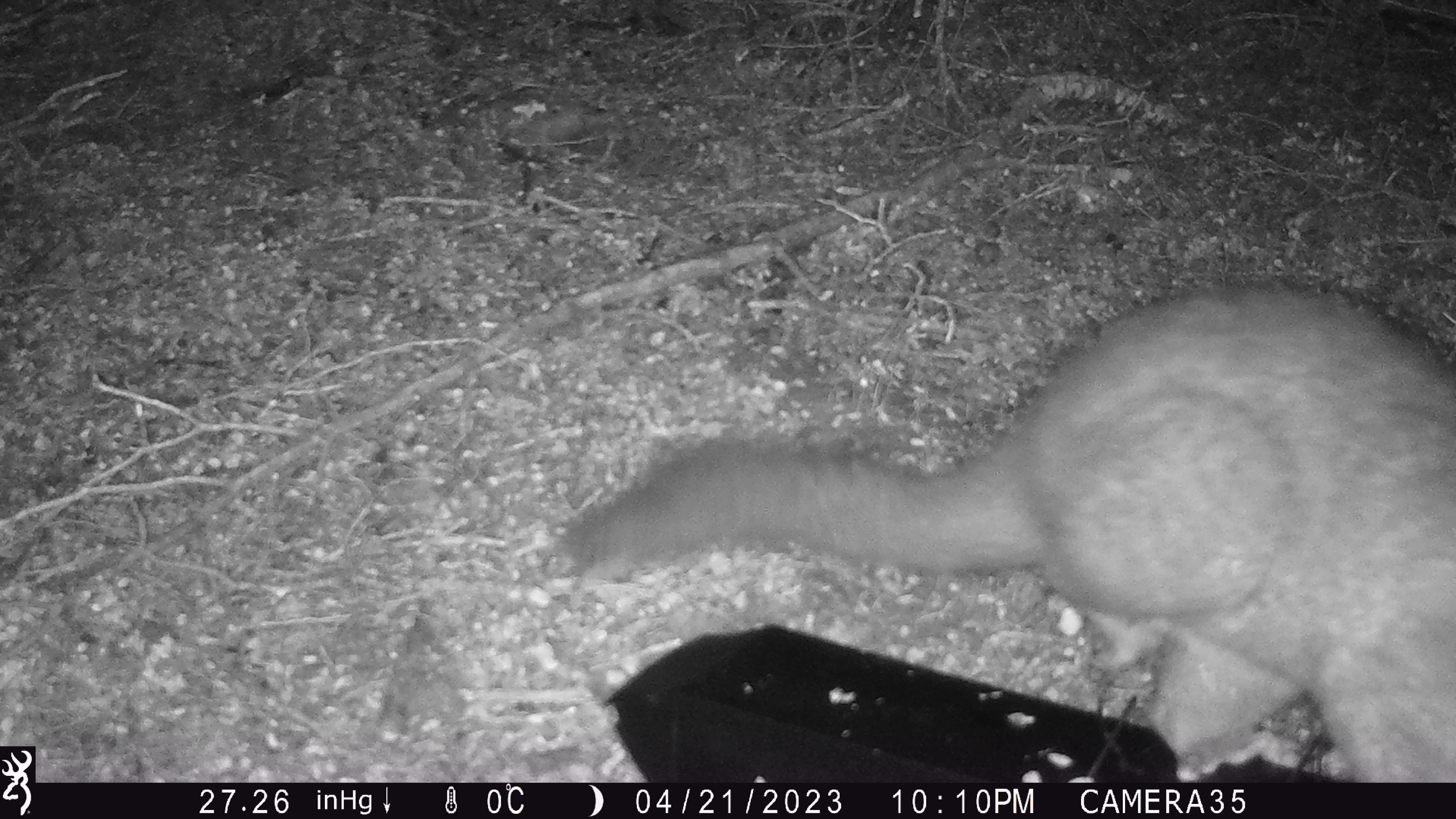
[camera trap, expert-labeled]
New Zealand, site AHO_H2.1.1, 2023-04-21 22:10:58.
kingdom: Animalia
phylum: Chordata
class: Mammalia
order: Carnivora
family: Mustelidae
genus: Mustela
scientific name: Mustela erminea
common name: stoat